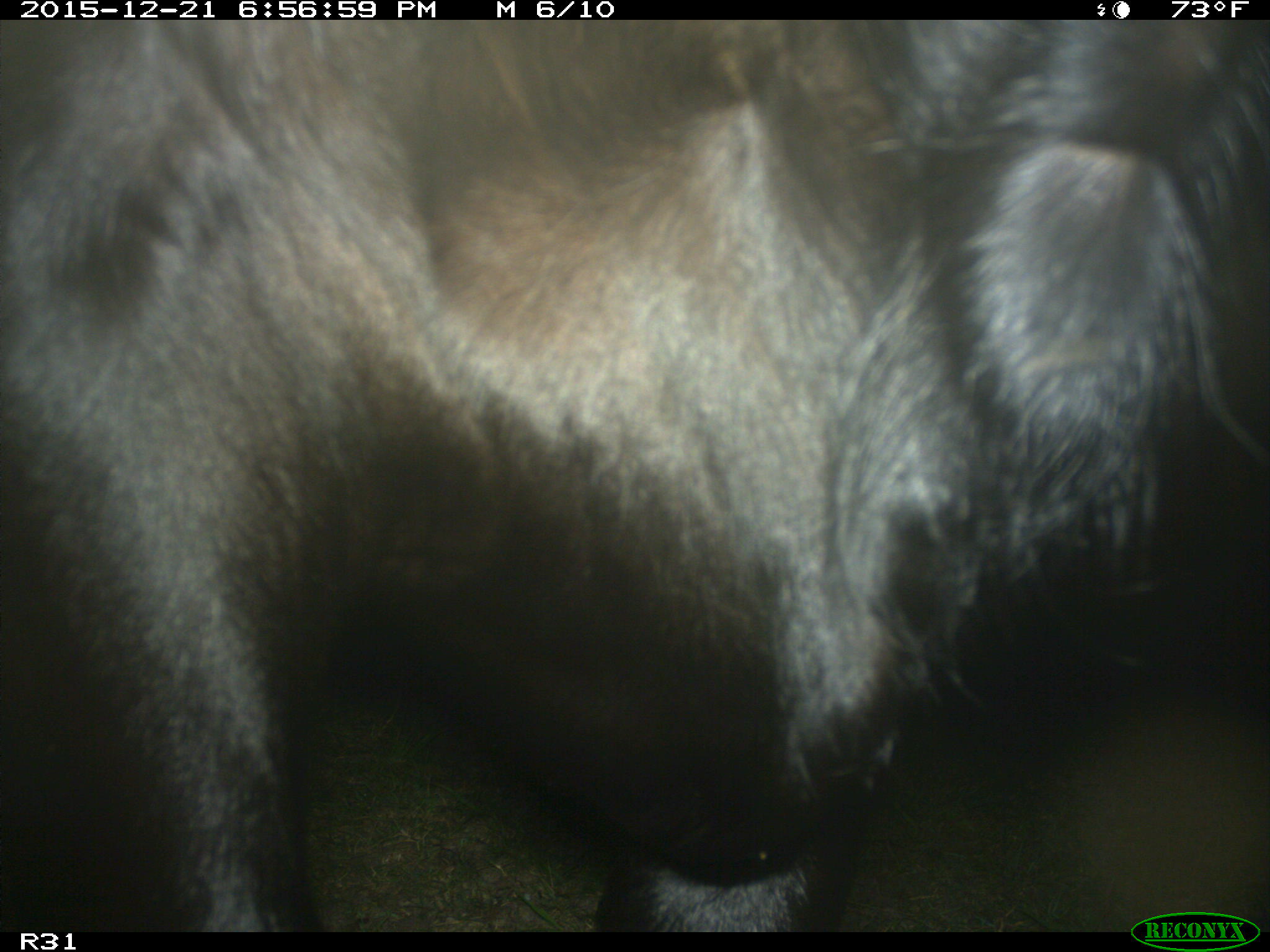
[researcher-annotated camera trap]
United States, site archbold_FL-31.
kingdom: Animalia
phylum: Chordata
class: Mammalia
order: Artiodactyla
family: Bovidae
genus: Bos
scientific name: Bos taurus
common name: domestic cow